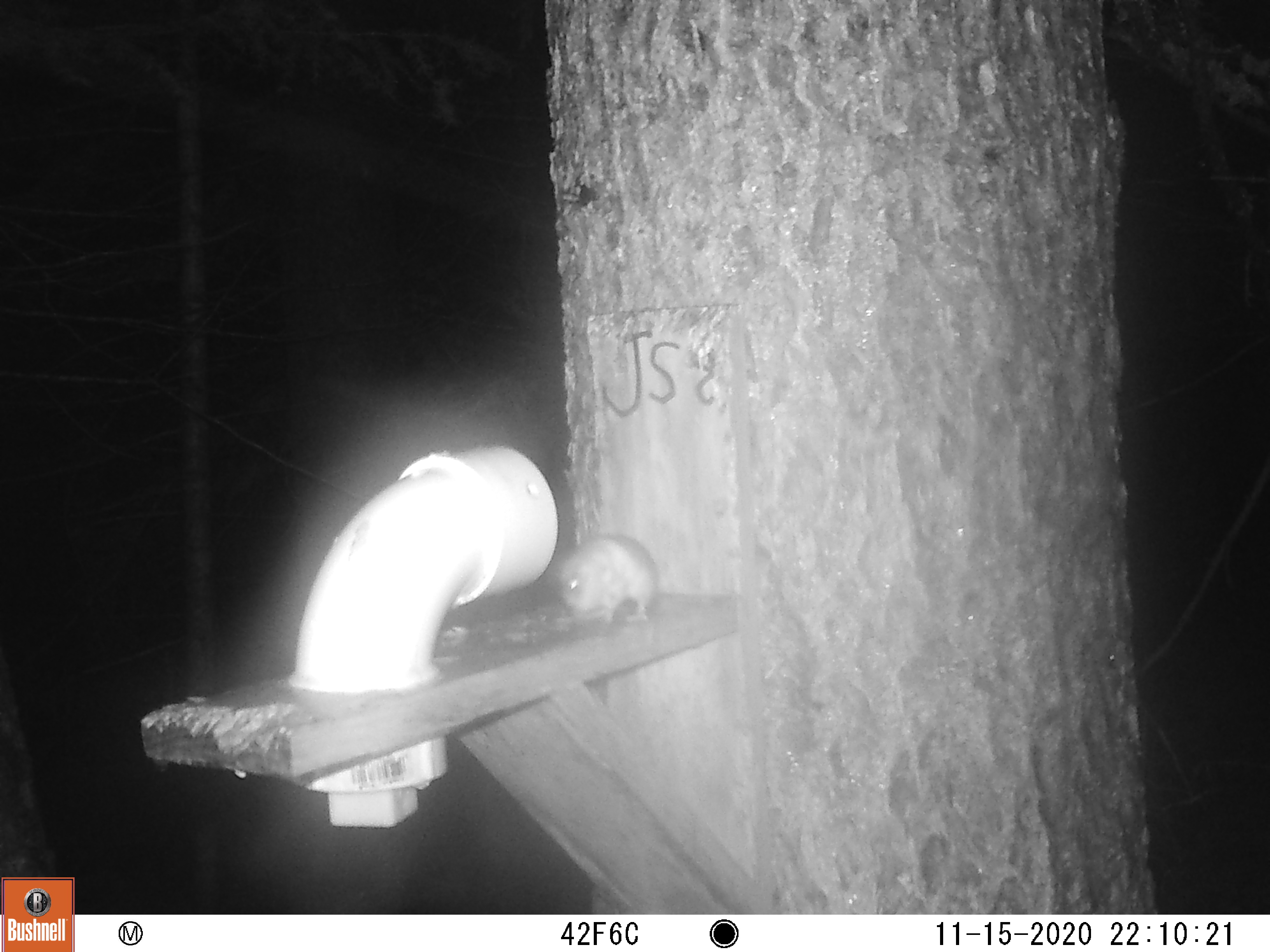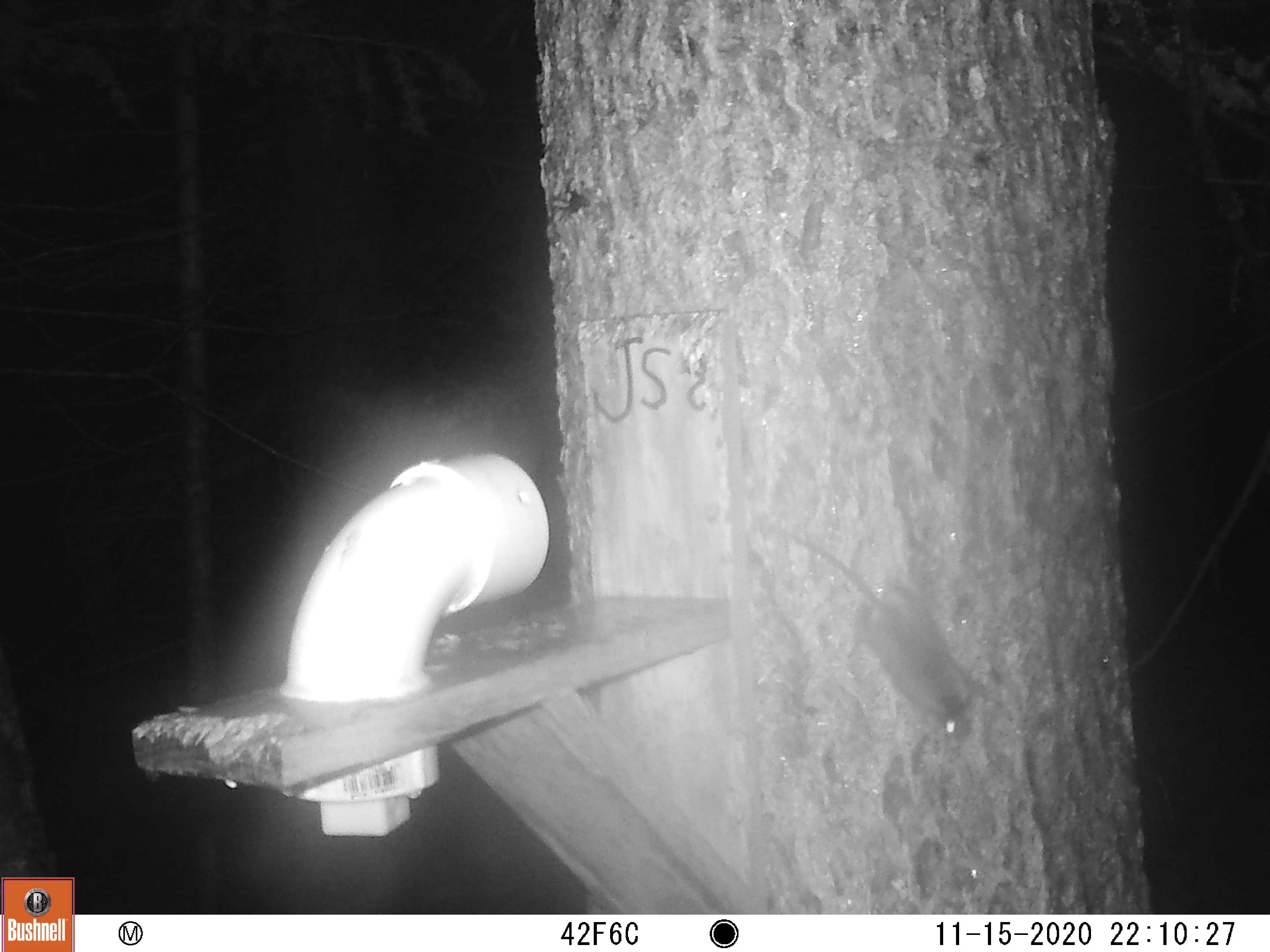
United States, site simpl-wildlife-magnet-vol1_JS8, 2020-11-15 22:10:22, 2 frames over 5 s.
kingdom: Animalia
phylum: Chordata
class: Mammalia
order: Rodentia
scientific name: Rodentia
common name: mouse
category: mouse sp.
Mouse sp. (mouse) (Rodentia).